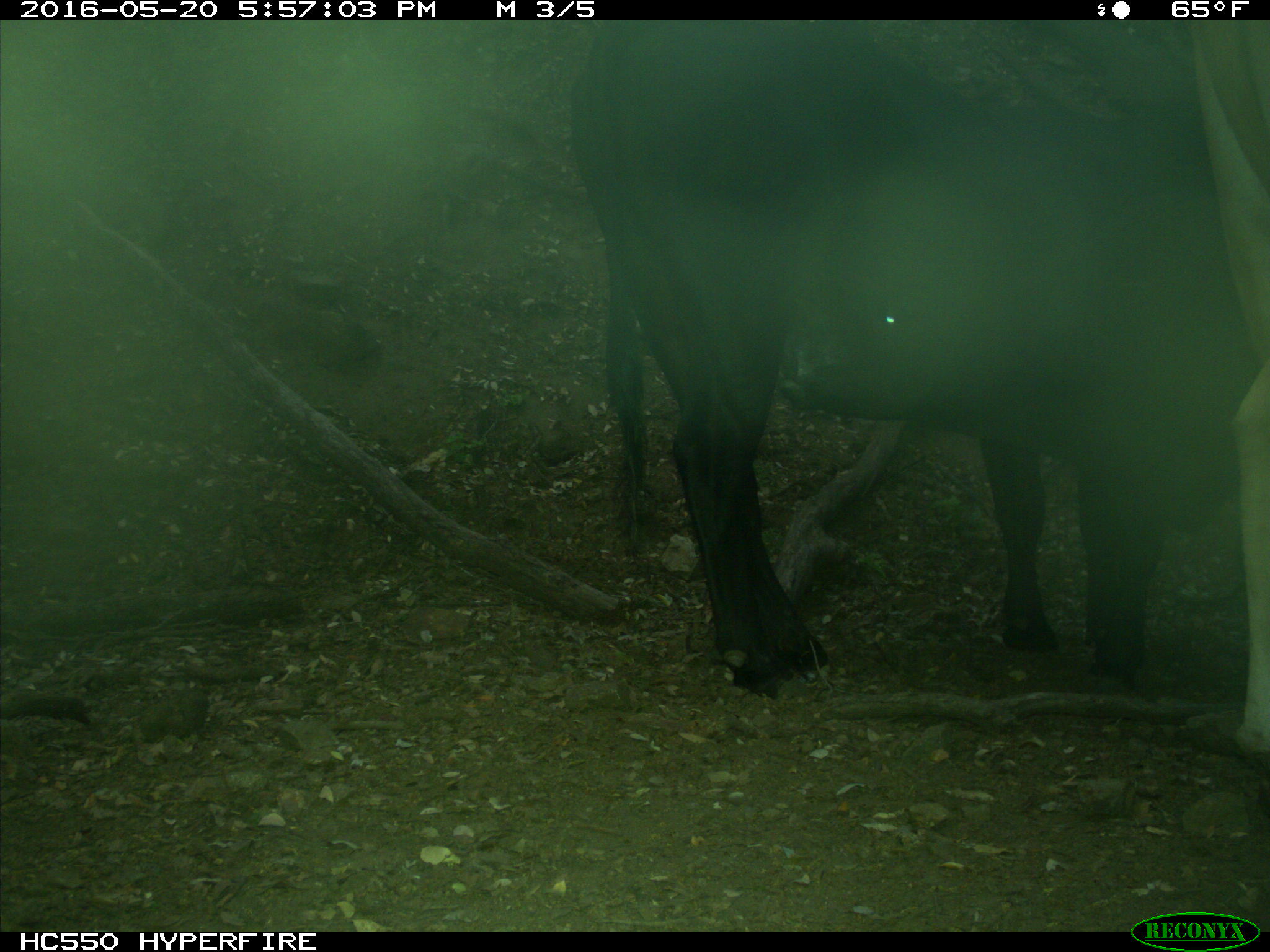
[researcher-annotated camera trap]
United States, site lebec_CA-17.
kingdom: Animalia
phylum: Chordata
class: Mammalia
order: Artiodactyla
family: Bovidae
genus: Bos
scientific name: Bos taurus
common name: domestic cow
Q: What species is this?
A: Bos taurus (domestic cow).